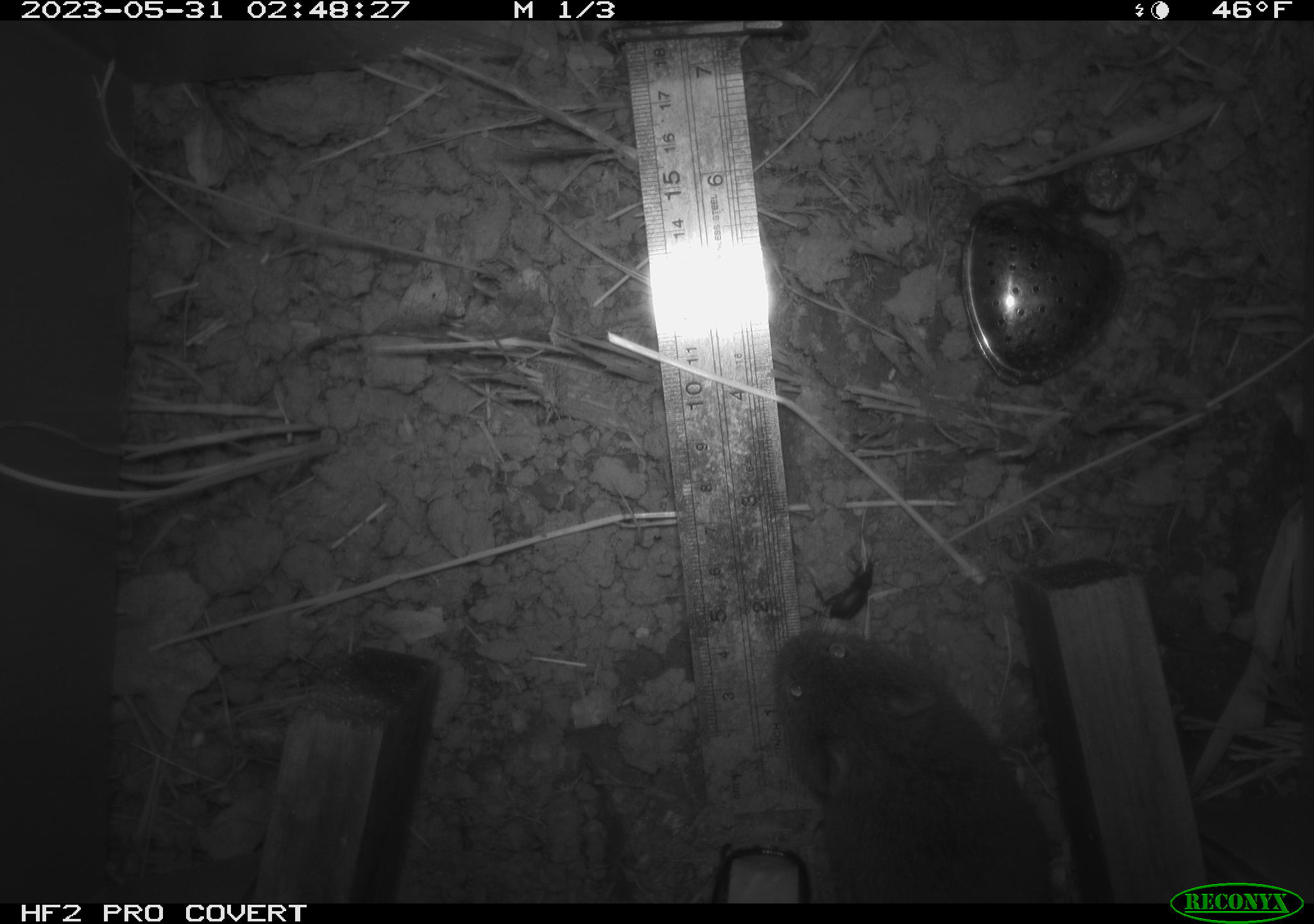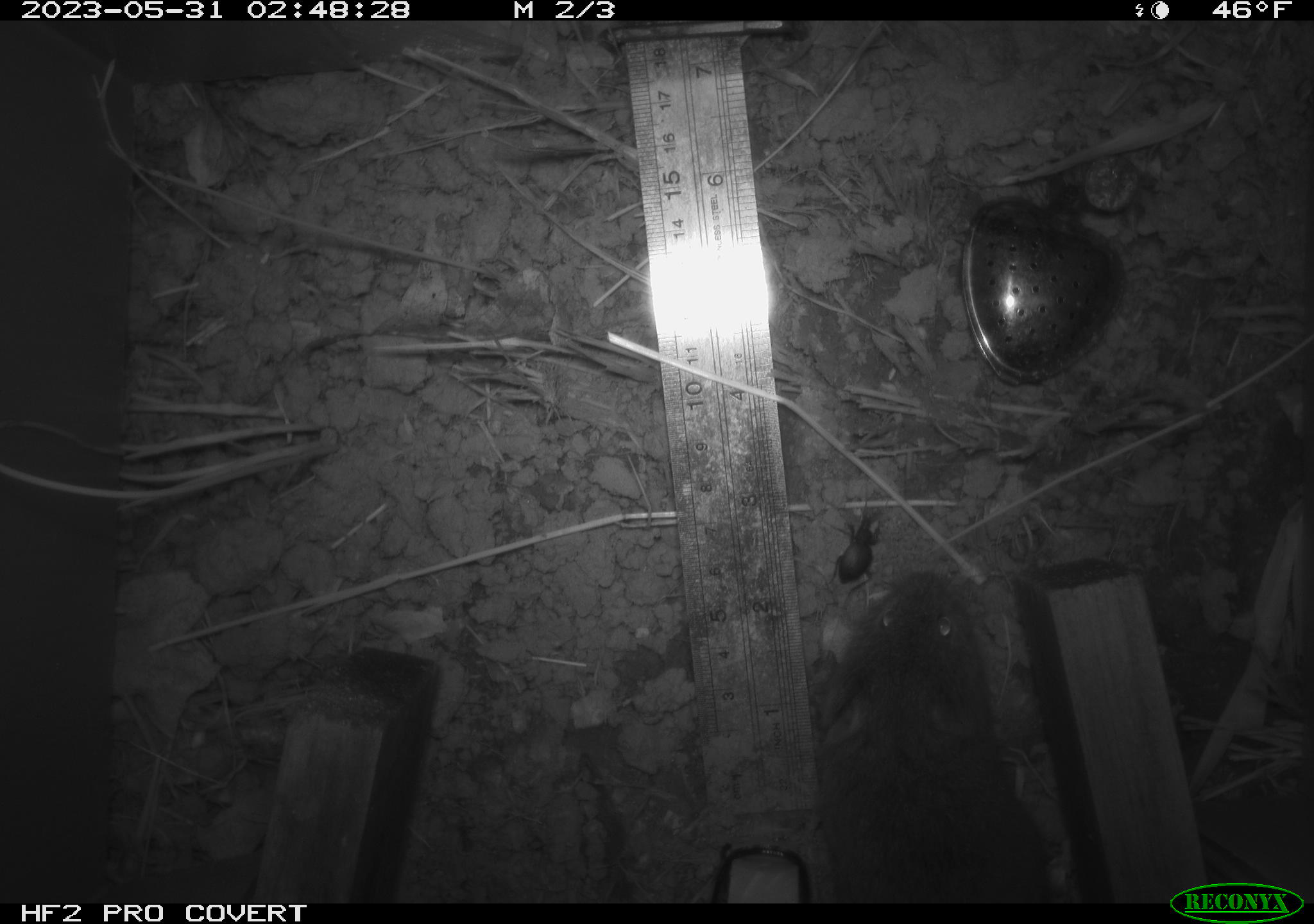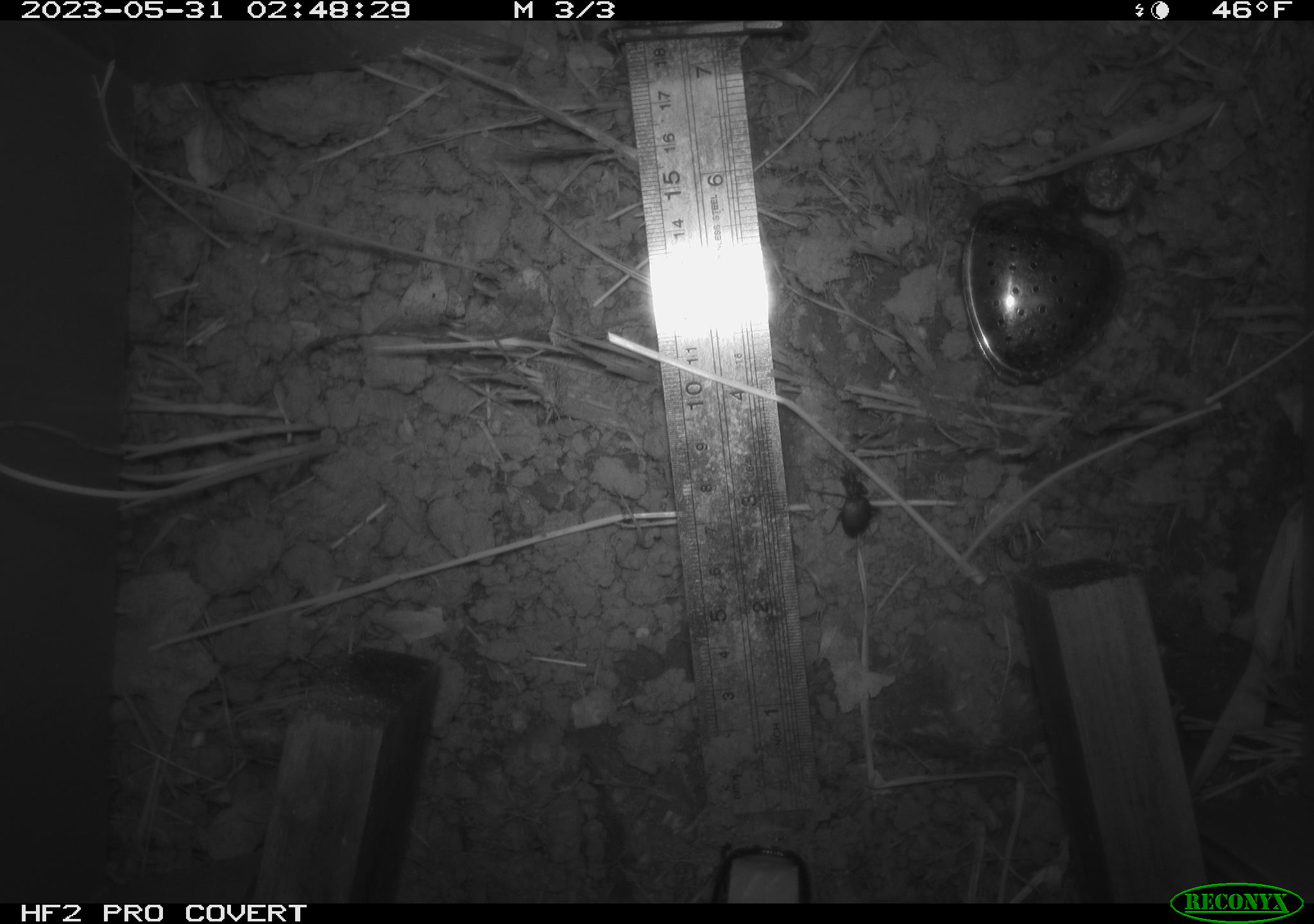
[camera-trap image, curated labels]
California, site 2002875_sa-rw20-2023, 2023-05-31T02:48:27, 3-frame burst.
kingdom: Animalia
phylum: Chordata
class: Mammalia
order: Rodentia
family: Cricetidae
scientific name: Arvicolinae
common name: voles, lemmings, and muskrats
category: arvicolinae subfamily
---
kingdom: Animalia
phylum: Arthropoda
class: Insecta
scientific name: Insecta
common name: insect